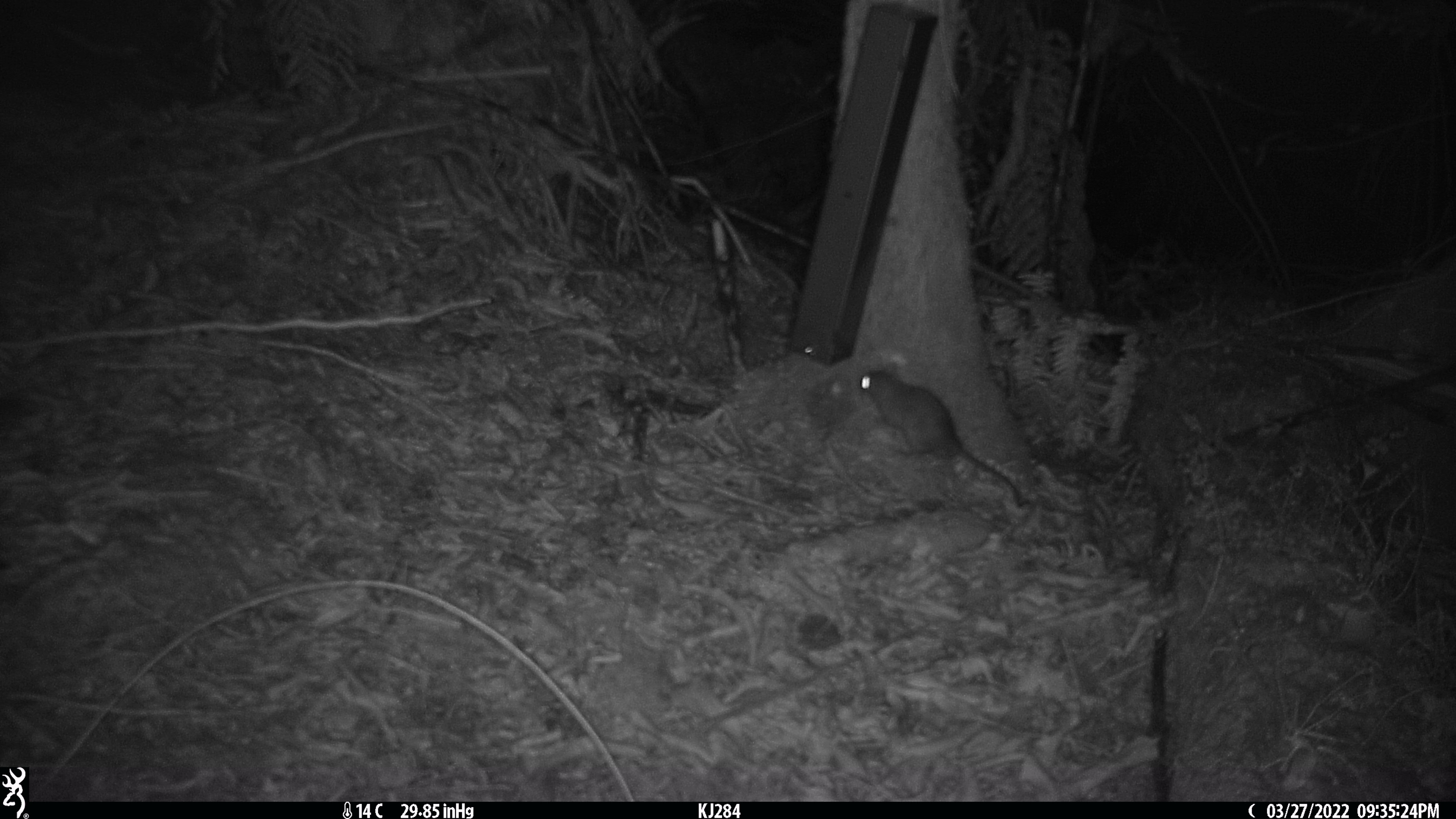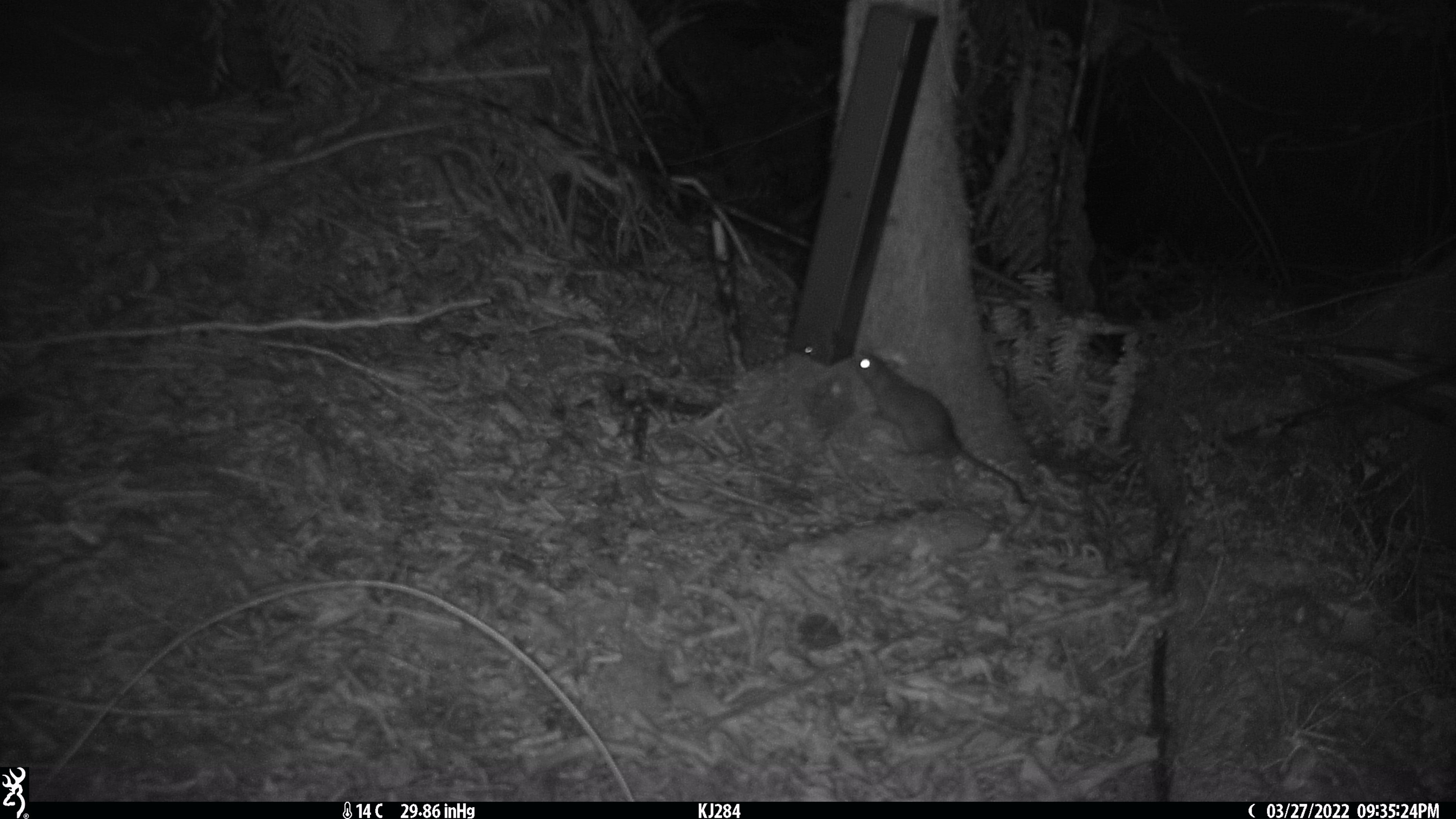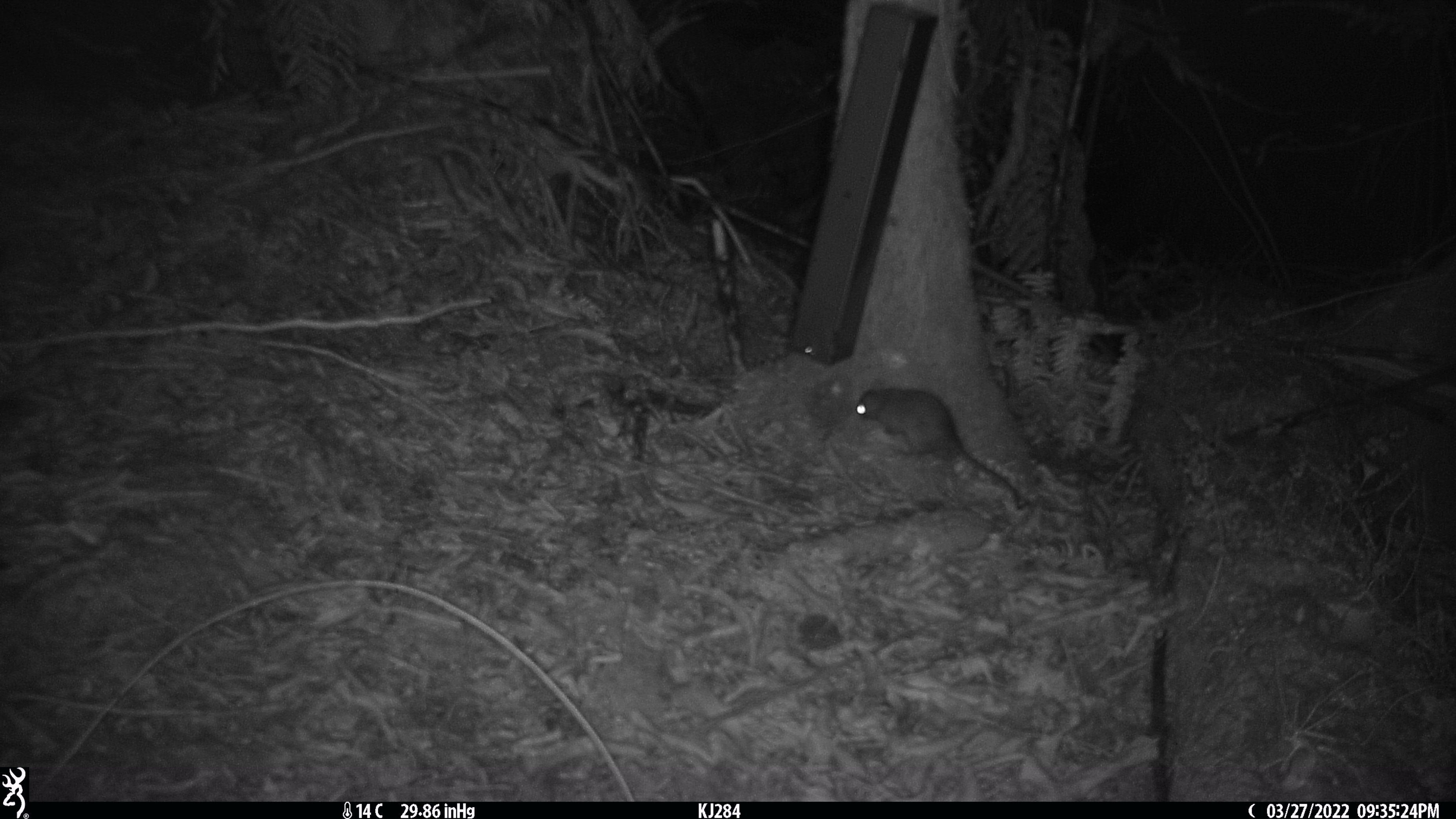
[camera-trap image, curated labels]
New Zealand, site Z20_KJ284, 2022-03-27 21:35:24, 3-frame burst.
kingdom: Animalia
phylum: Chordata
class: Mammalia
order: Rodentia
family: Muridae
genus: Rattus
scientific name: Rattus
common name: rat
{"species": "rat (Rattus)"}